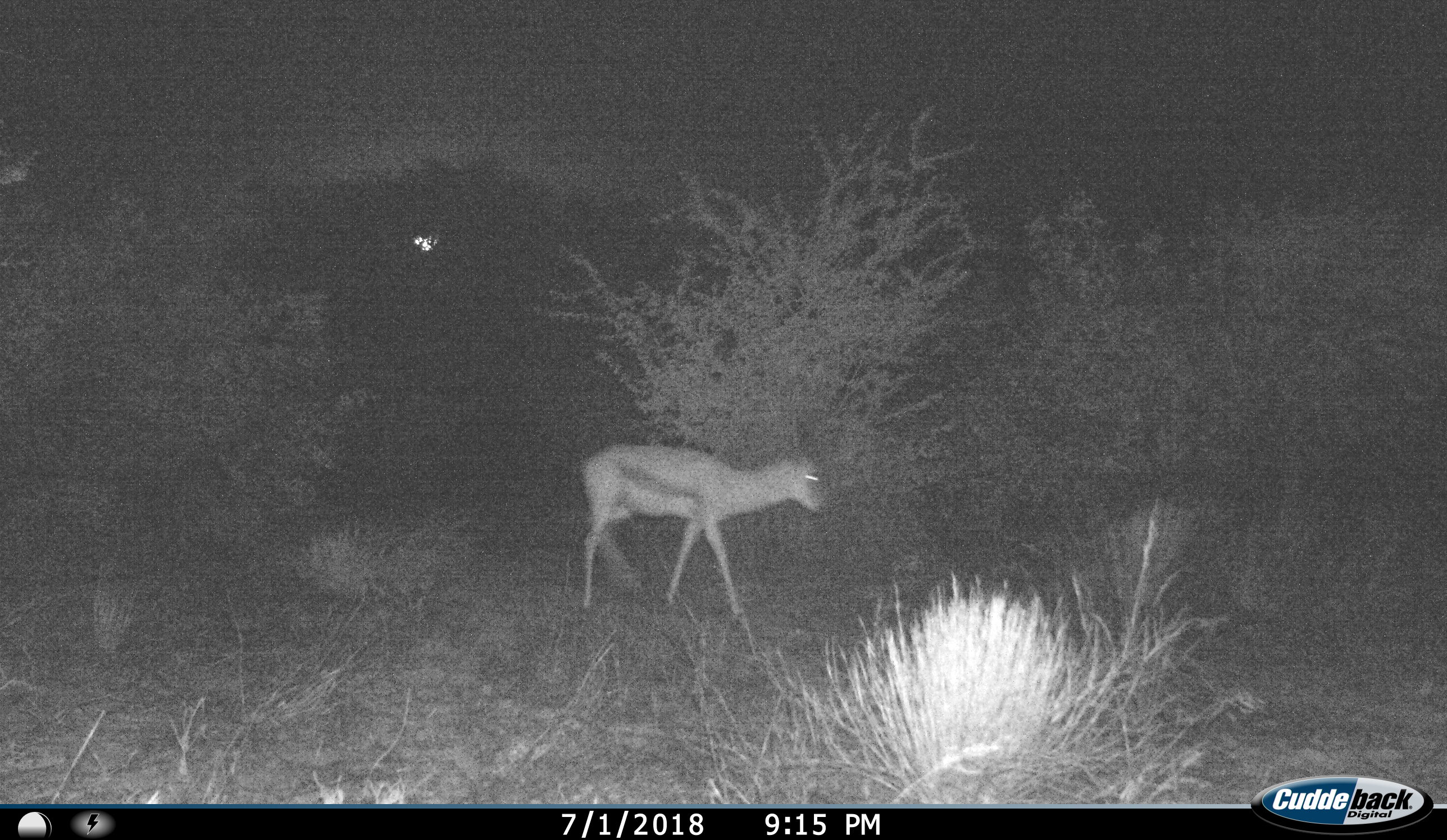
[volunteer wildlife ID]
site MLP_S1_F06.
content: unidentified animal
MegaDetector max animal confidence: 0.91